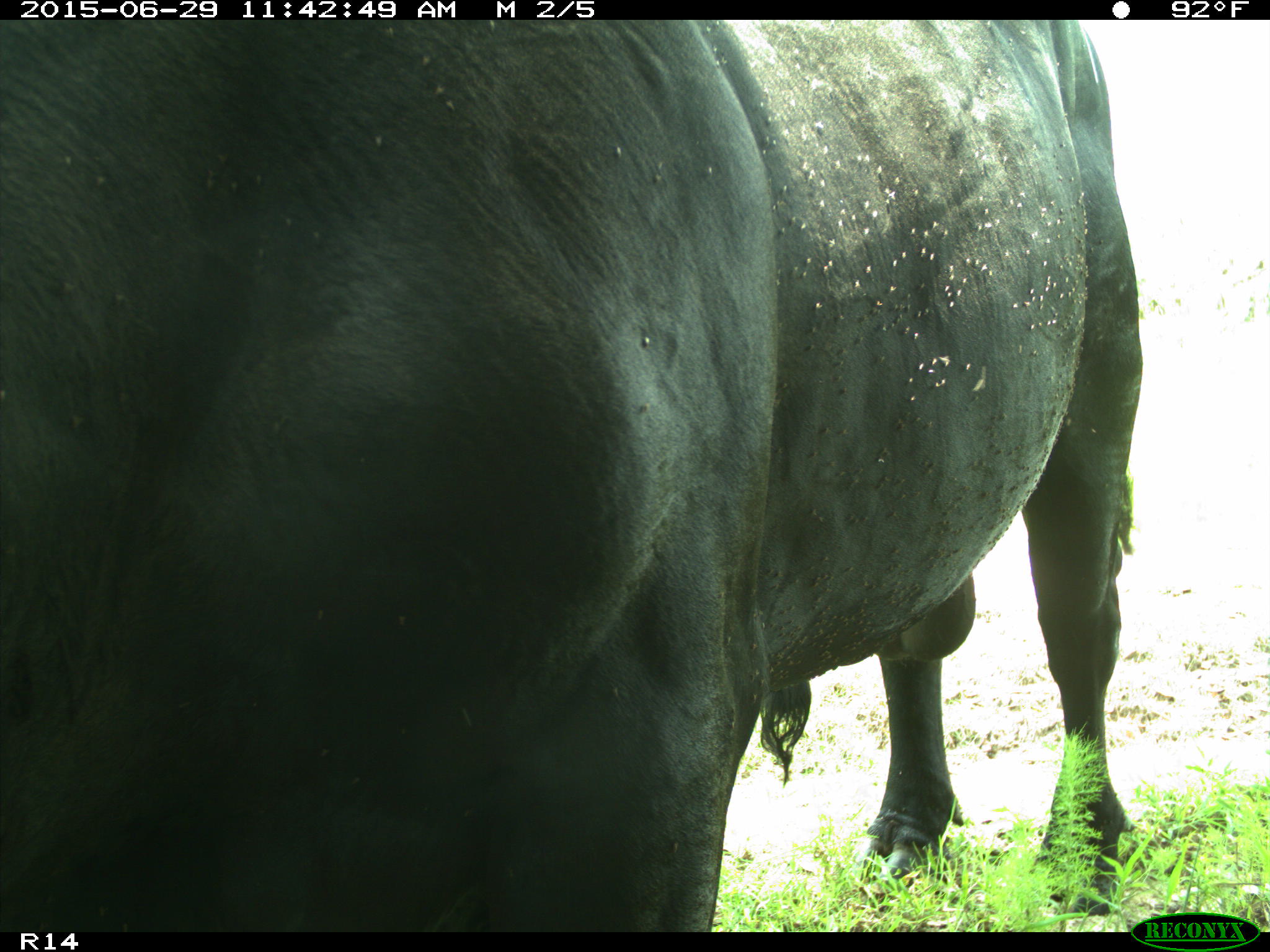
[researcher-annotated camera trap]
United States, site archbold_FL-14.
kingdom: Animalia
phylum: Chordata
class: Mammalia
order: Artiodactyla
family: Bovidae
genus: Bos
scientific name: Bos taurus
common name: domestic cow